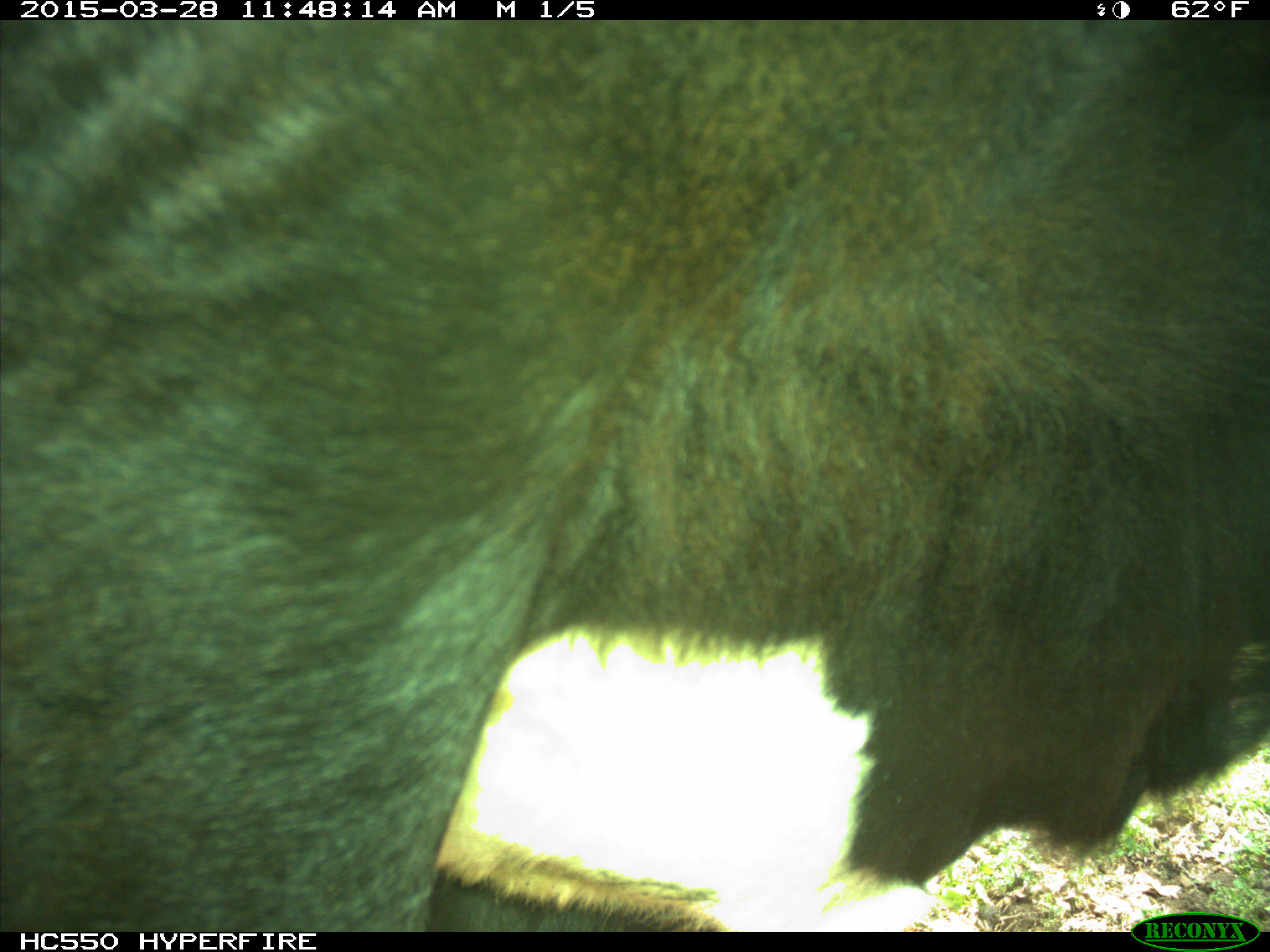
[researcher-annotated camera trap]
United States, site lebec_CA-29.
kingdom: Animalia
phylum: Chordata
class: Mammalia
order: Artiodactyla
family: Bovidae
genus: Bos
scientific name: Bos taurus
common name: domestic cow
Bos taurus (domestic cow).